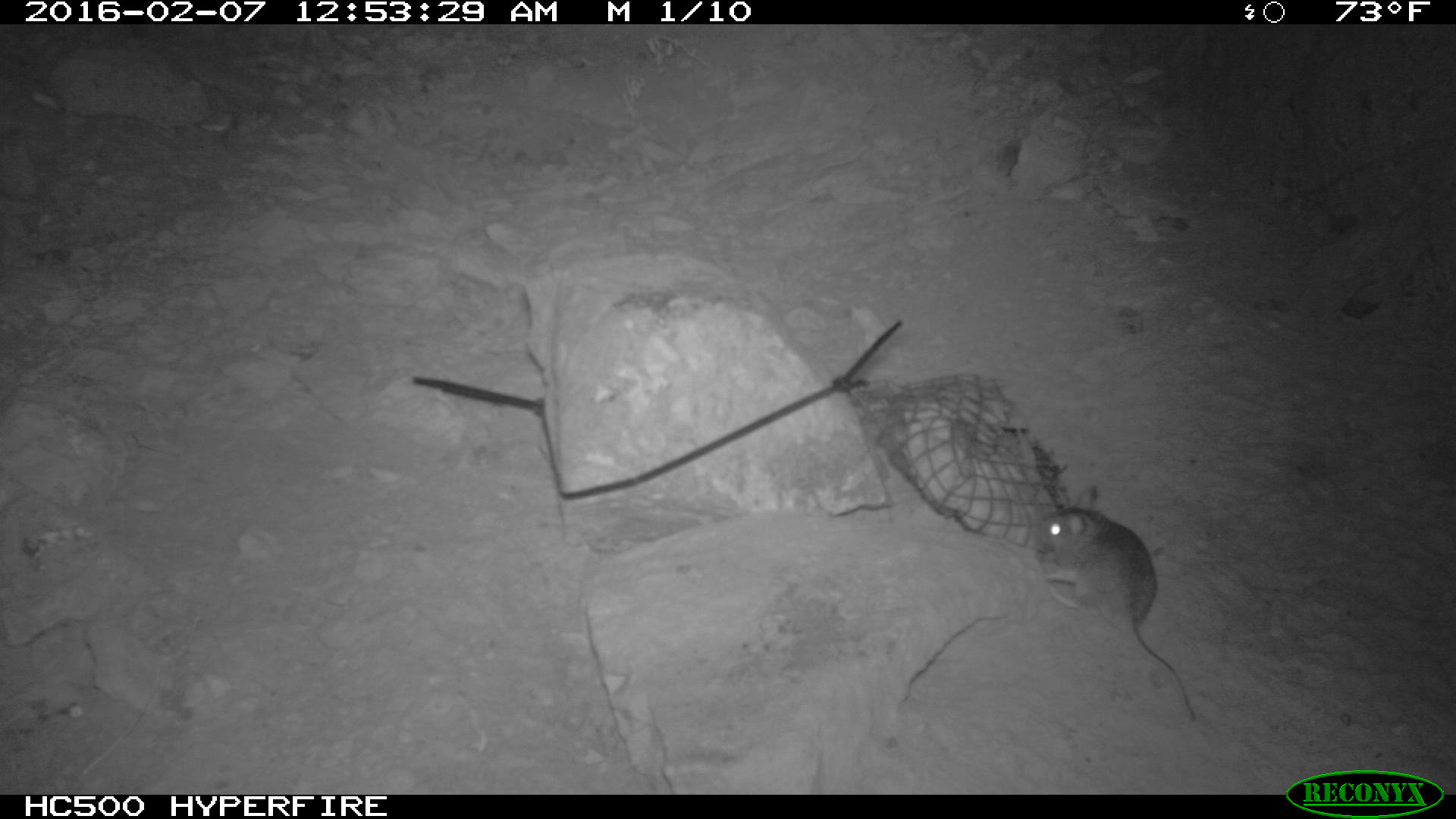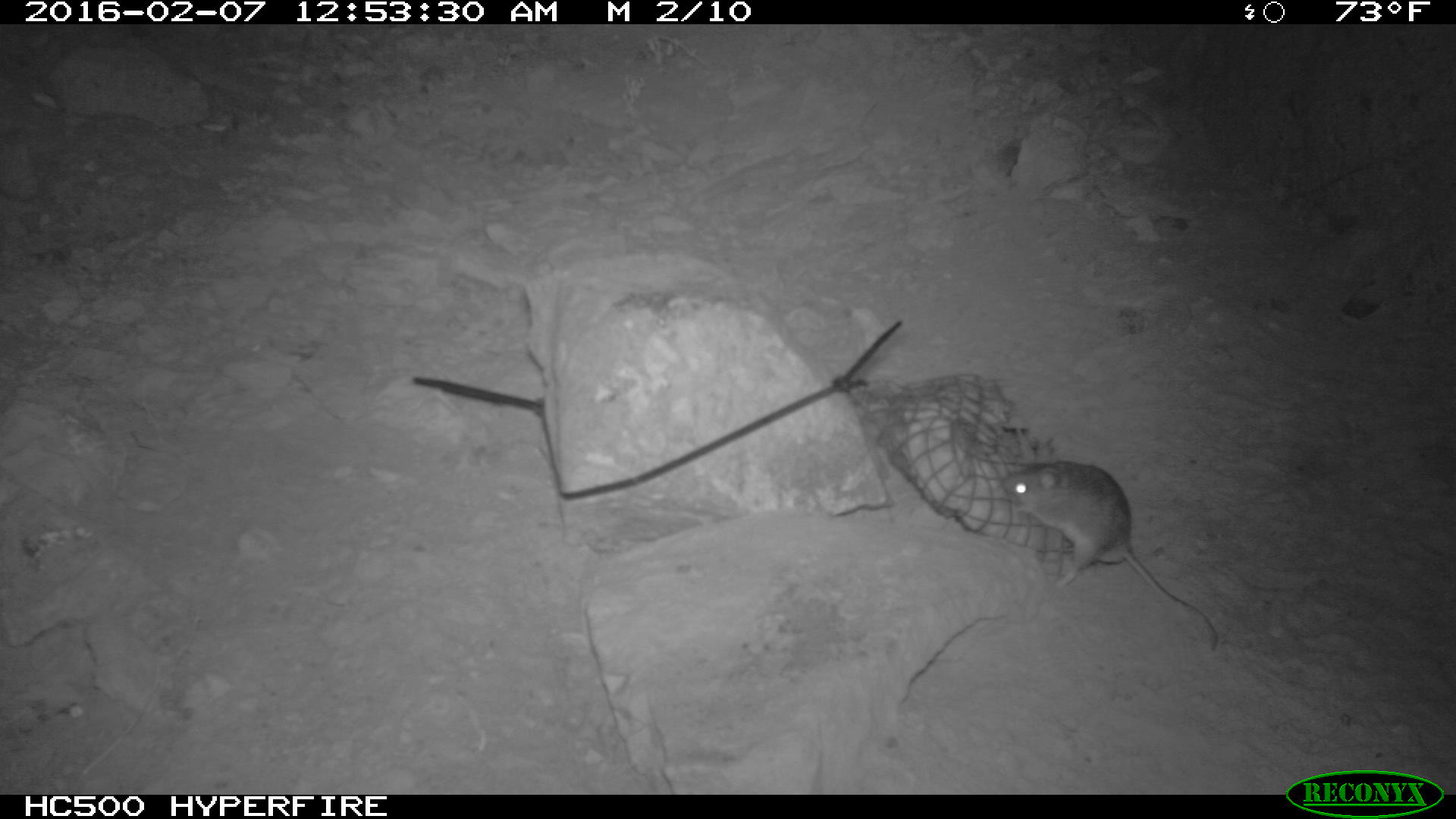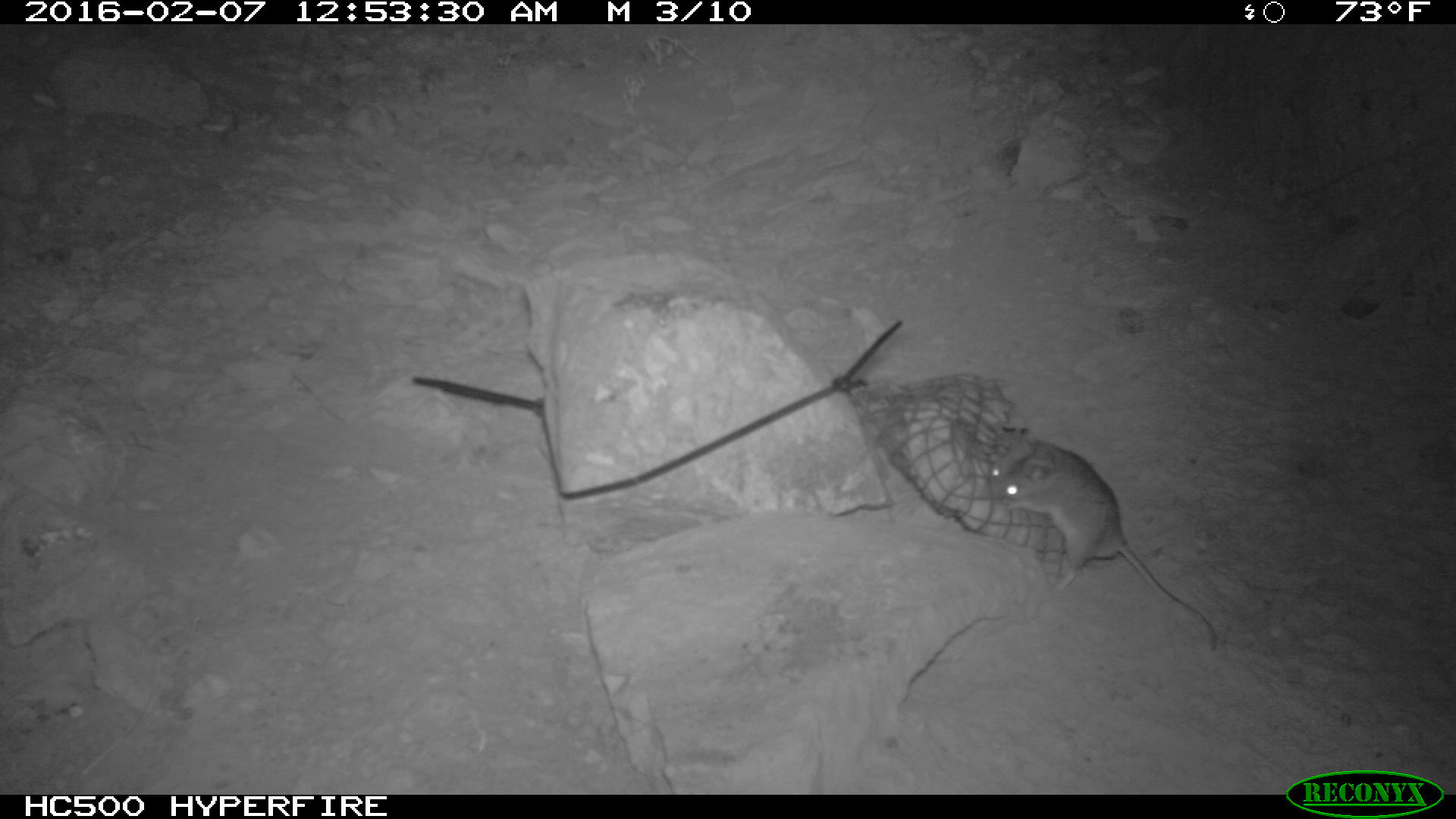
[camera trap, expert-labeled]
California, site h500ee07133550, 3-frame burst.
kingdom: Animalia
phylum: Chordata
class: Mammalia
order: Rodentia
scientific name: Rodentia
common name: rodent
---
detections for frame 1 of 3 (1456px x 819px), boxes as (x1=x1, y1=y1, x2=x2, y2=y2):
rodent: (x1=1030, y1=485, x2=1197, y2=725)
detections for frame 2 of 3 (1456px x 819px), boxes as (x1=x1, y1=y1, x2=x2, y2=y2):
rodent: (x1=1003, y1=459, x2=1219, y2=657)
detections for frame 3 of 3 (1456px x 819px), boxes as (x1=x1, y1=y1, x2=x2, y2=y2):
rodent: (x1=989, y1=438, x2=1216, y2=648)